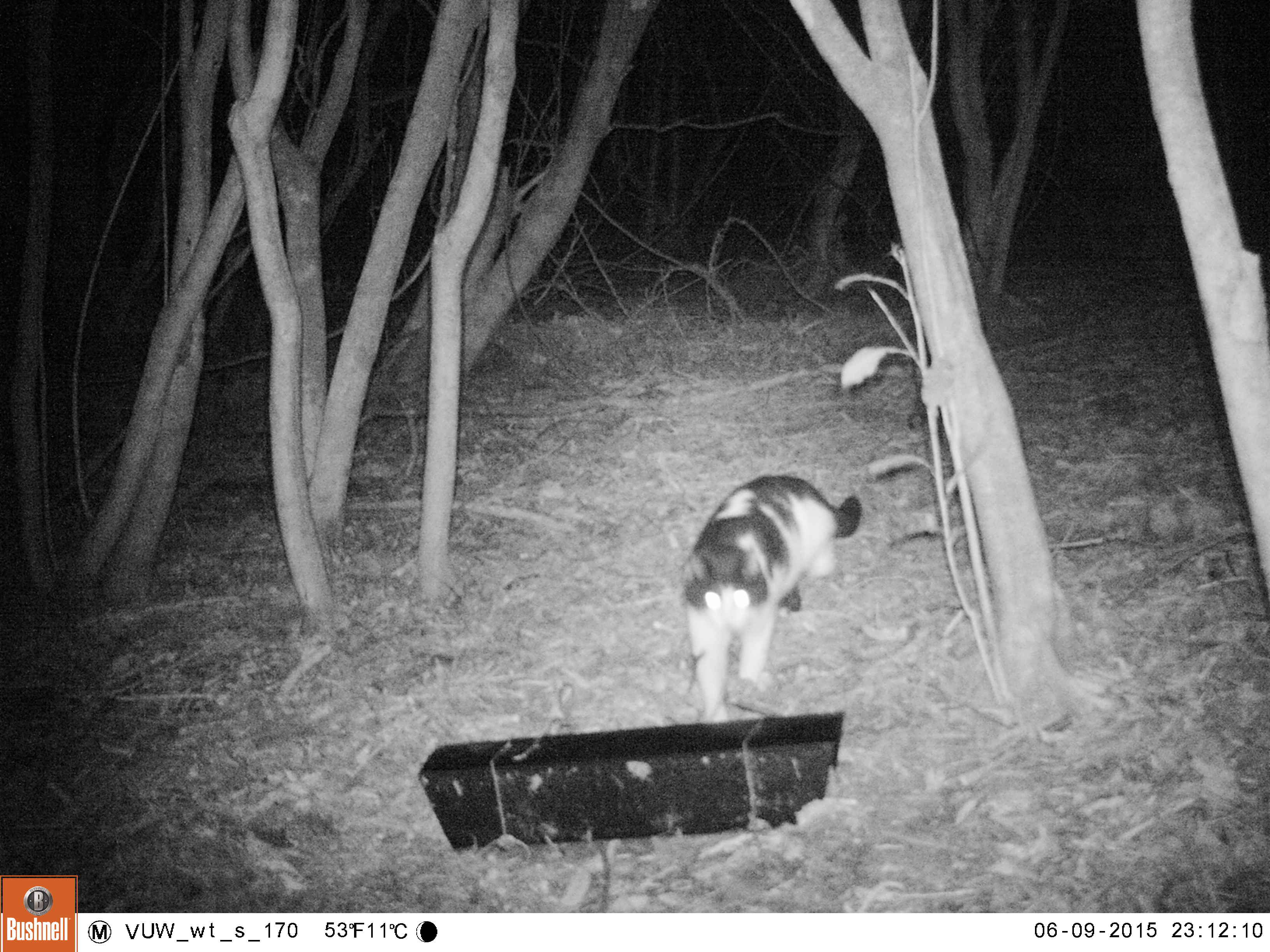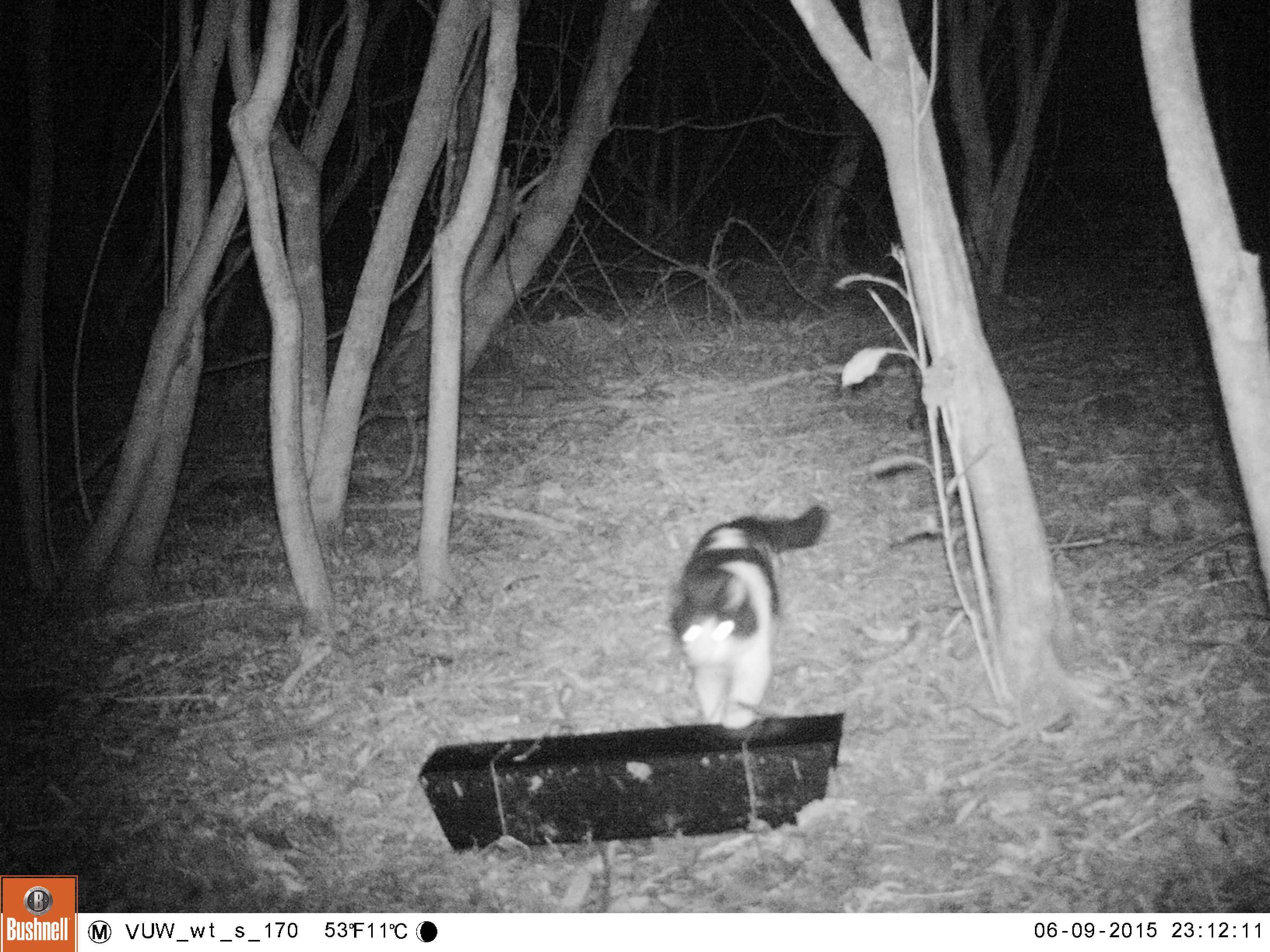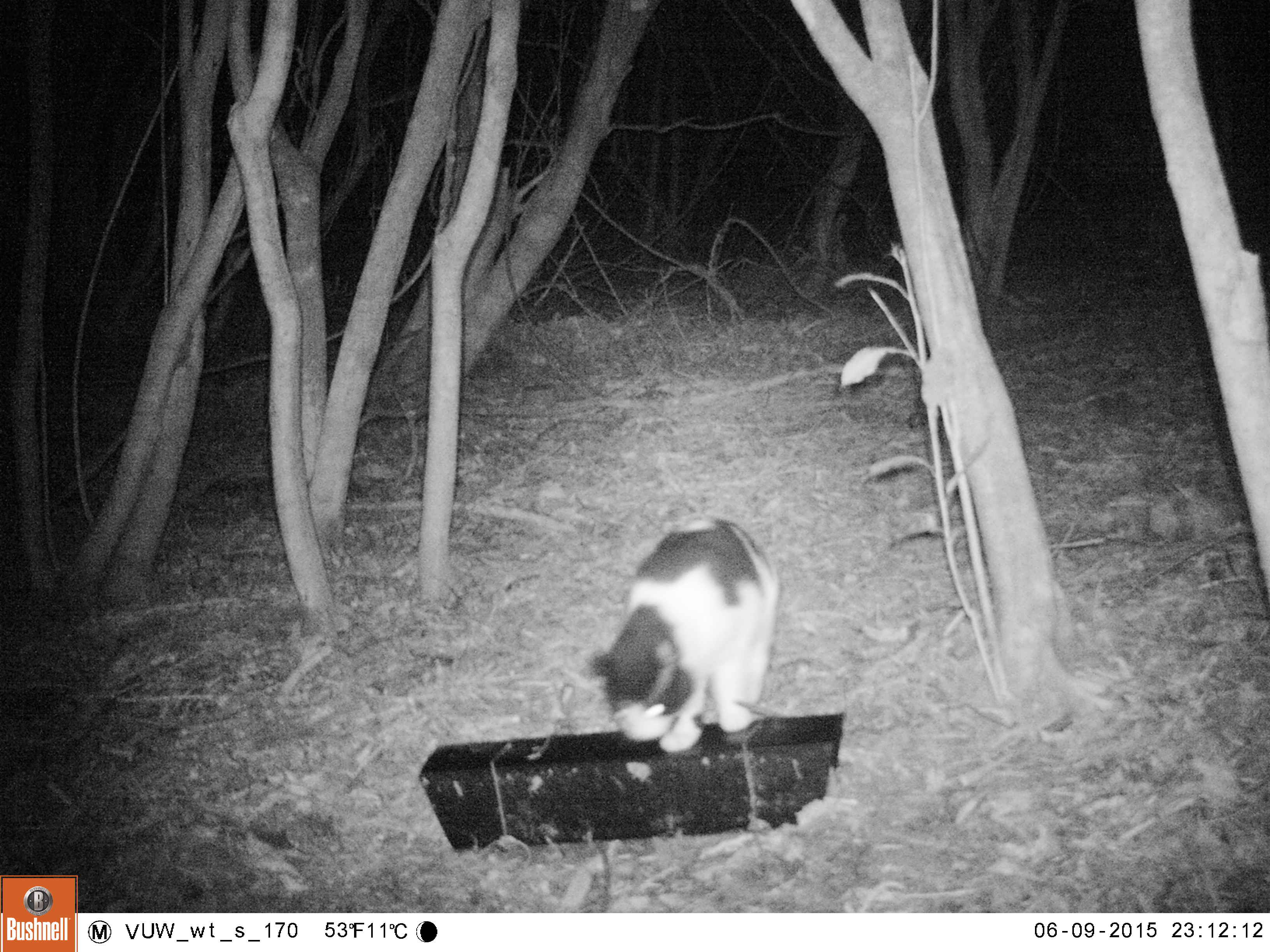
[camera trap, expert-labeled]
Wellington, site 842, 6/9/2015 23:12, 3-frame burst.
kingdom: Animalia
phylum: Chordata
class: Mammalia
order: Carnivora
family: Felidae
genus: Felis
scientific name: Felis catus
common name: cat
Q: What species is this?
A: Cat (Felis catus).